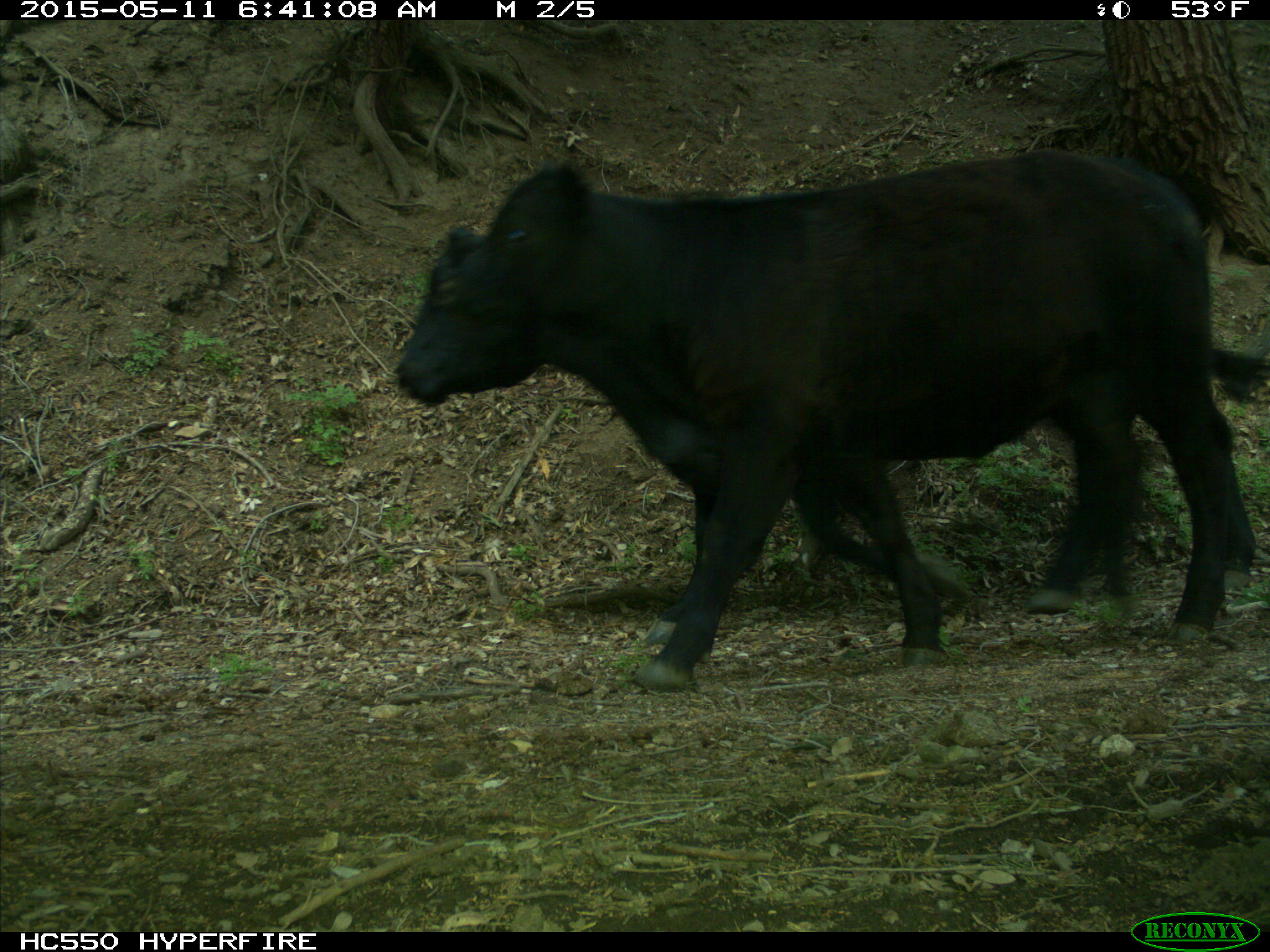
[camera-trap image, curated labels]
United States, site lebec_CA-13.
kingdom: Animalia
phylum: Chordata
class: Mammalia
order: Artiodactyla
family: Bovidae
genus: Bos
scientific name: Bos taurus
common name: domestic cow